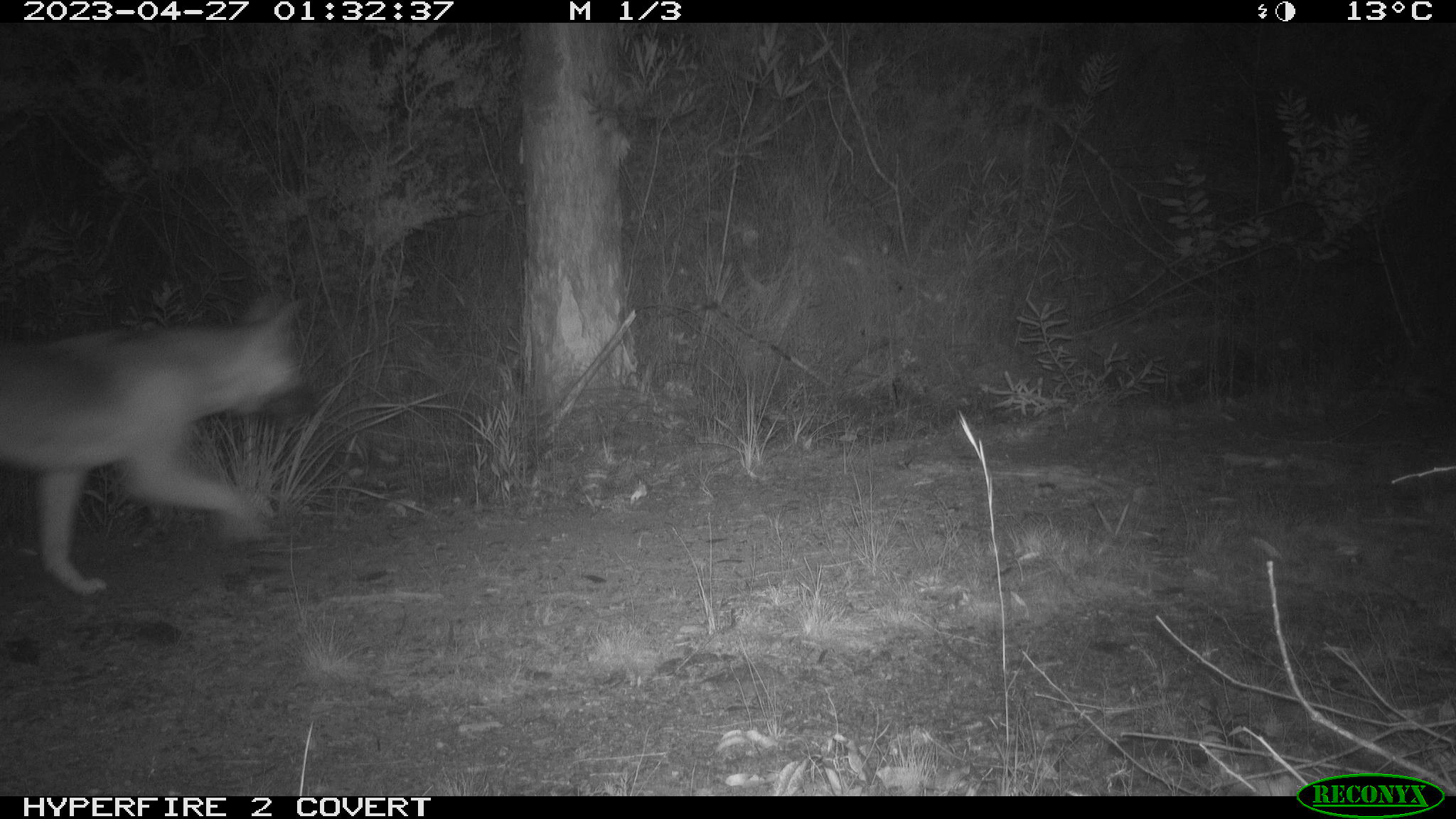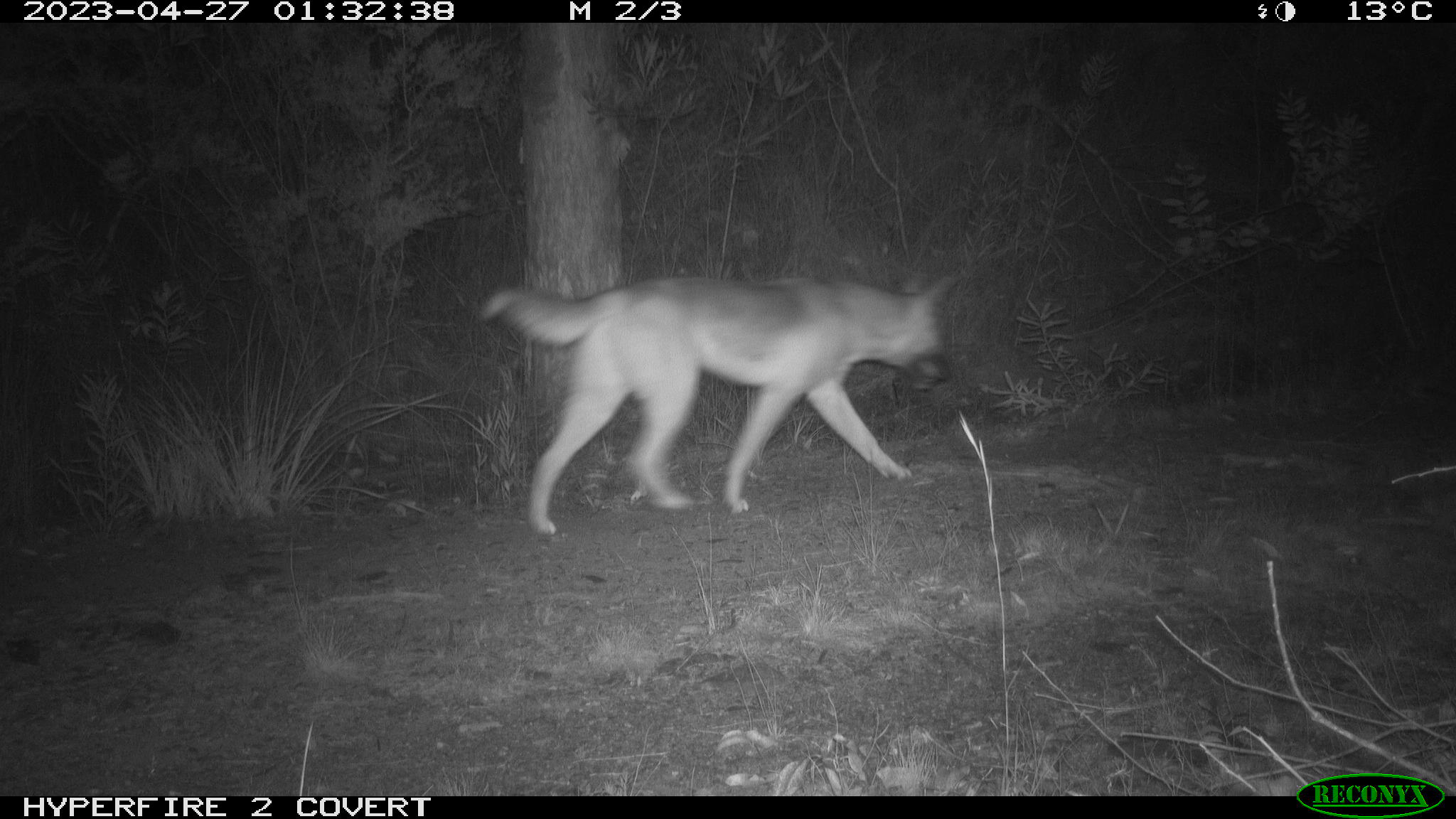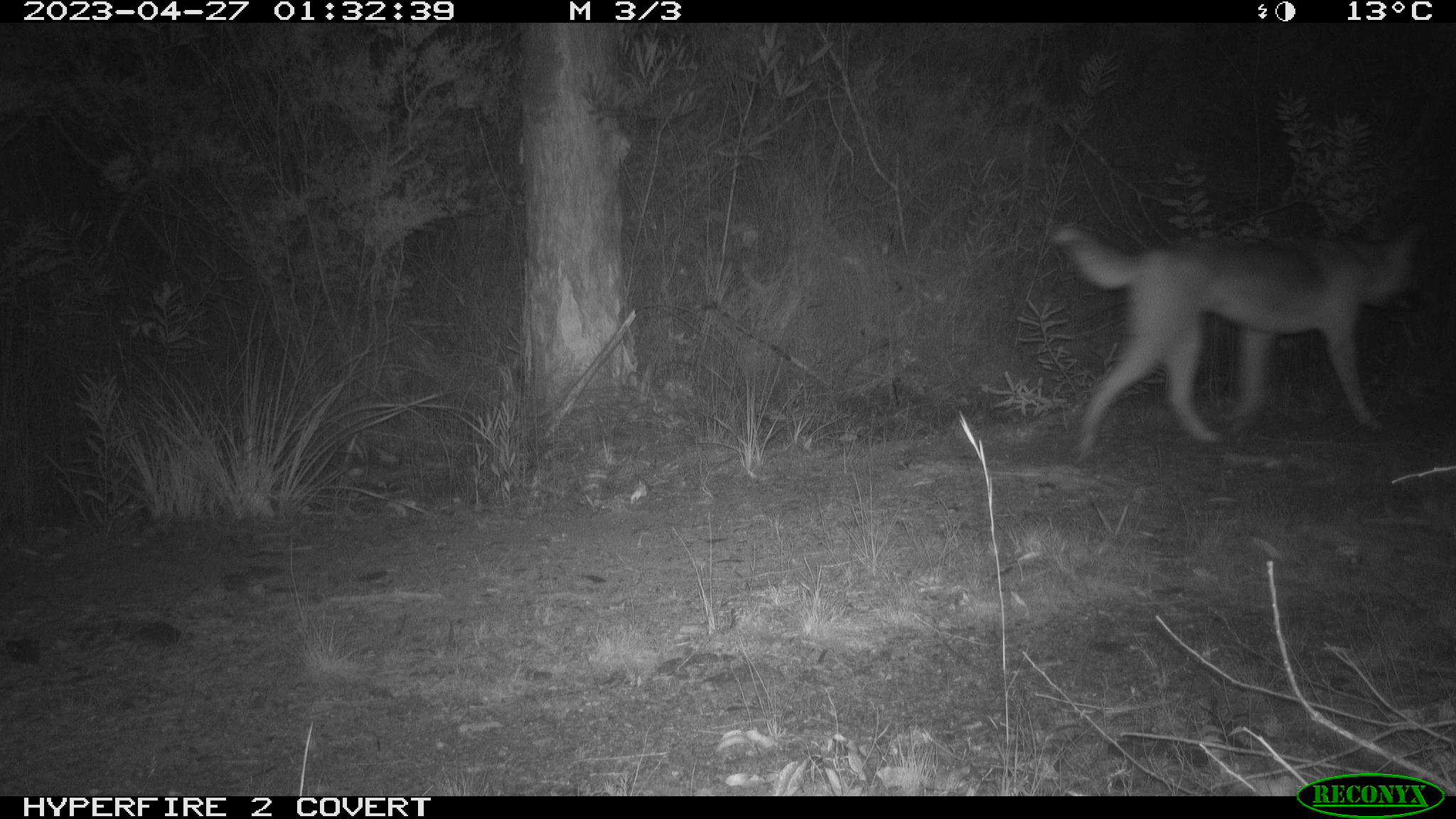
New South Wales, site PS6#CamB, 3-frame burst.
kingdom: Animalia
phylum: Chordata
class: Mammalia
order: Carnivora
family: Canidae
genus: Canis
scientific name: Canis familiaris dingo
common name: dingo